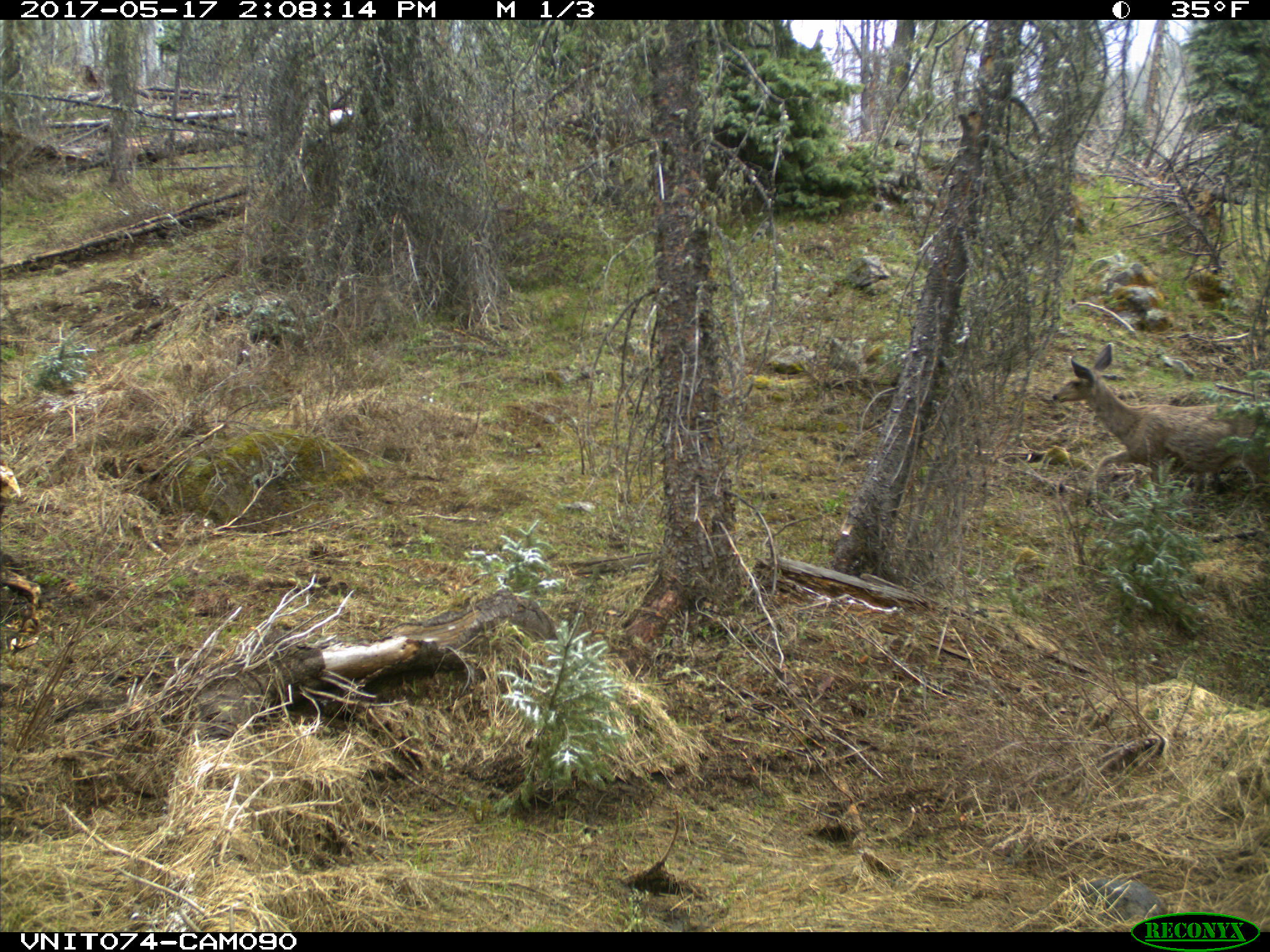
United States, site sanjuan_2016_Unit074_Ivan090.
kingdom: Animalia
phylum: Chordata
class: Mammalia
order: Artiodactyla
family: Cervidae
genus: Odocoileus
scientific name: Odocoileus hemionus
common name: mule deer